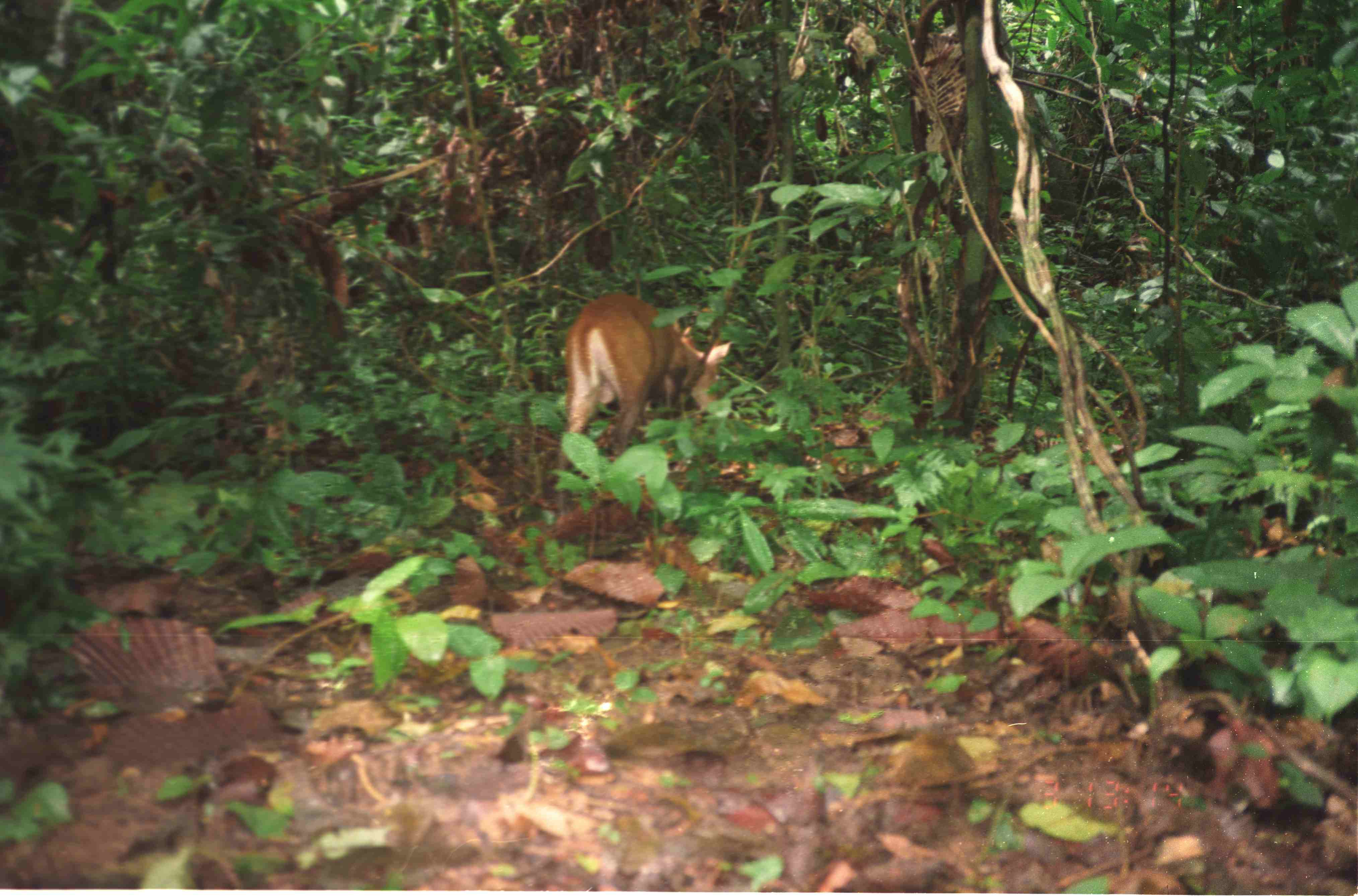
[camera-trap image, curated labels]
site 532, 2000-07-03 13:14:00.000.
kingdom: Animalia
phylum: Chordata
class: Mammalia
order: Artiodactyla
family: Cervidae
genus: Muntiacus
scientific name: Muntiacus muntjak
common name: southern red muntjac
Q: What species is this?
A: Muntiacus muntjak (southern red muntjac).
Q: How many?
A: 1.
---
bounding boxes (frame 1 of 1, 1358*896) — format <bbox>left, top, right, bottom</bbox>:
muntiacus muntjak: <bbox>553, 291, 733, 515</bbox>